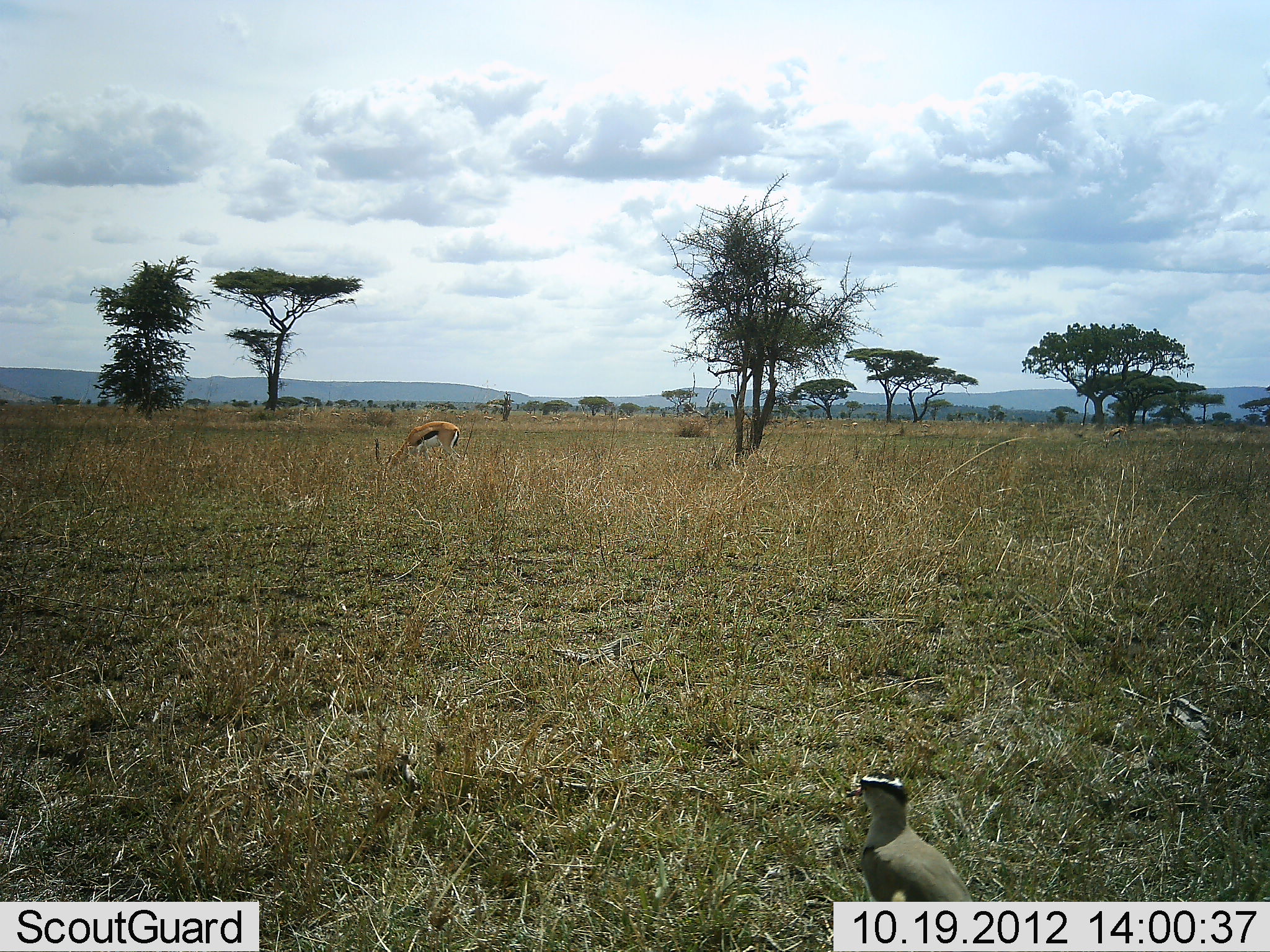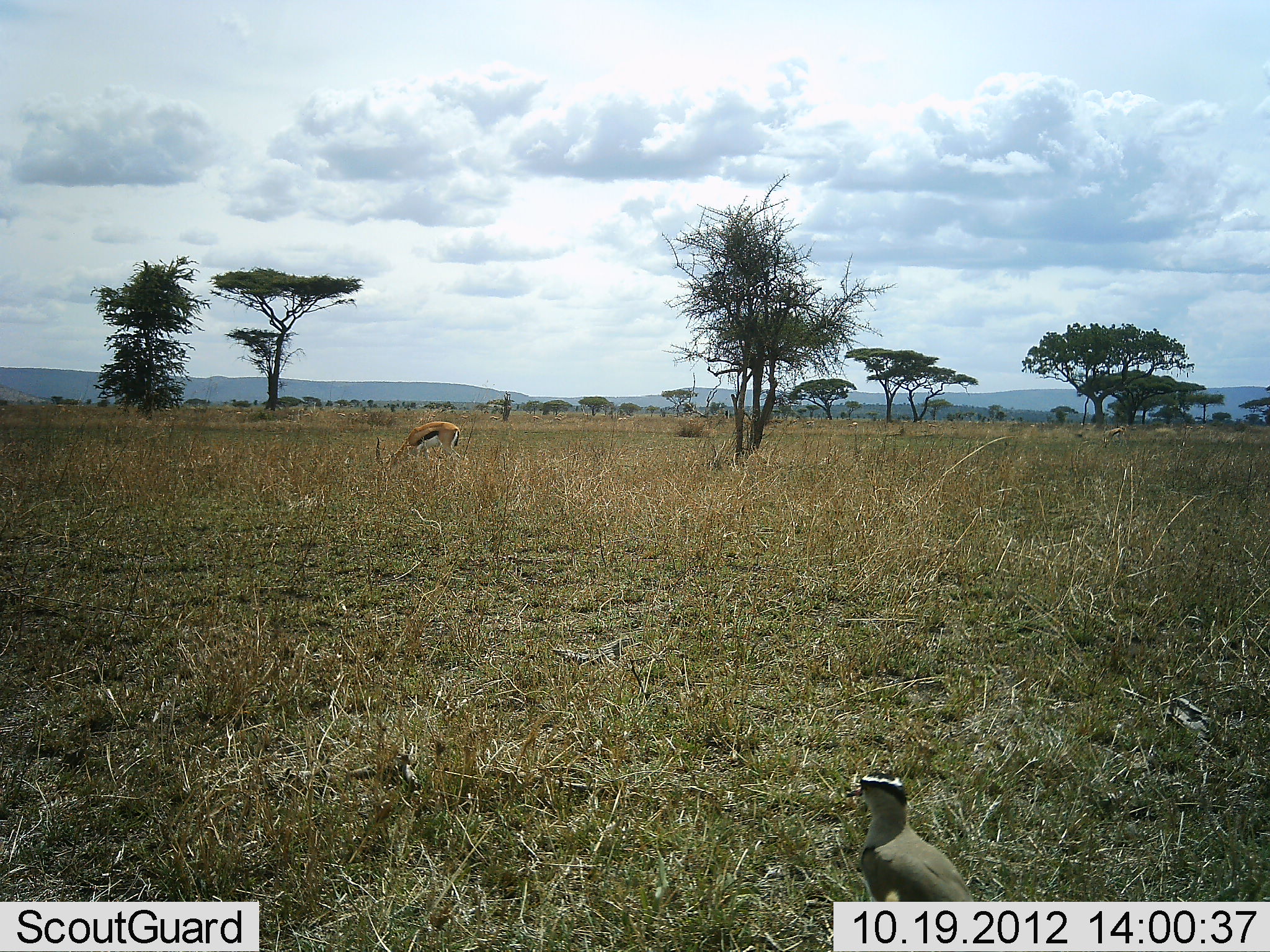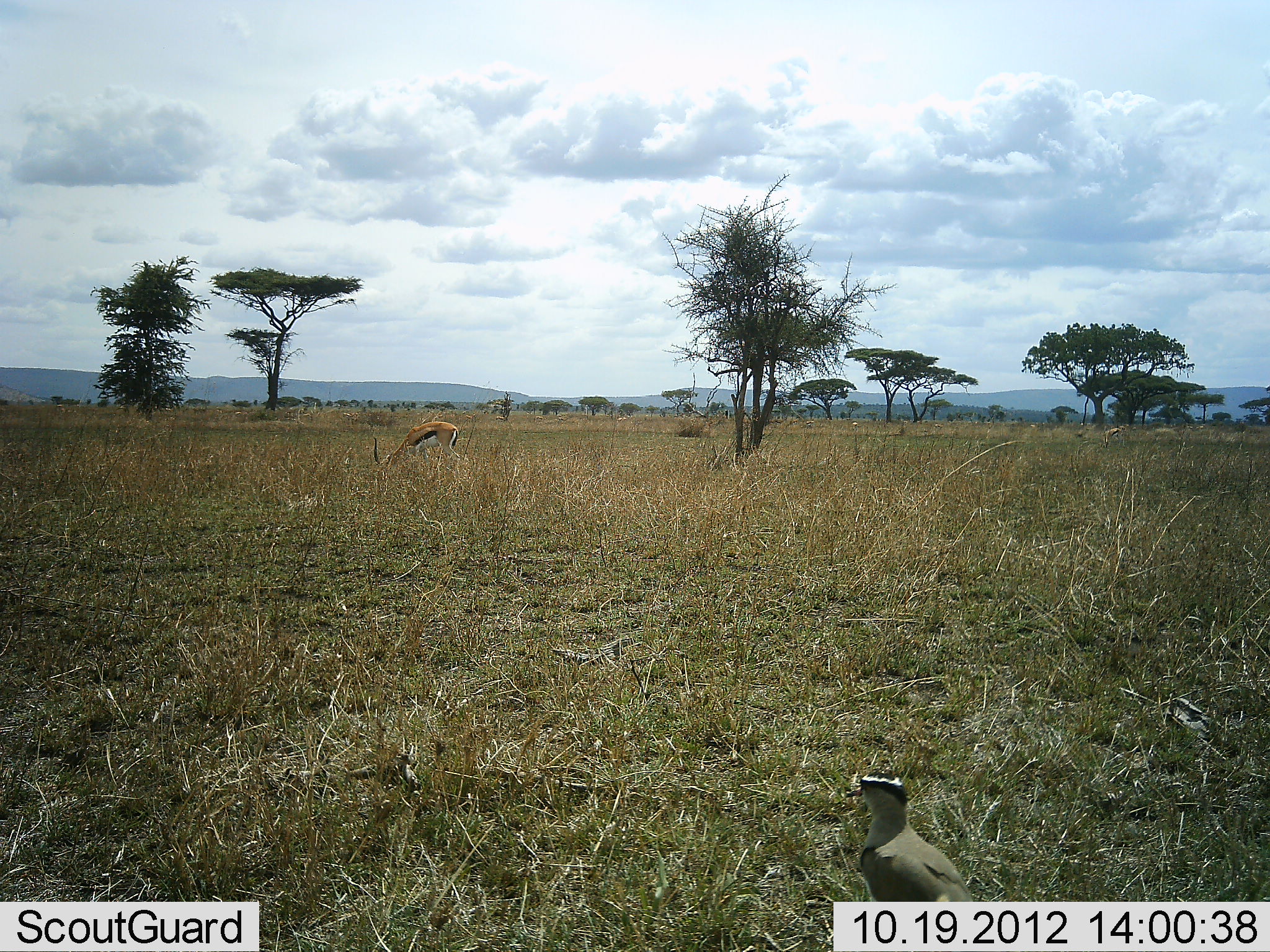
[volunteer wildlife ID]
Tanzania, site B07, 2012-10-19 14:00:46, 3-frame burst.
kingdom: Animalia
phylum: Chordata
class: Mammalia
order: Artiodactyla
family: Bovidae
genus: Eudorcas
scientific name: Eudorcas thomsonii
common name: thomson's gazelle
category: gazellethomsons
Gazellethomsons (thomson's gazelle) (Eudorcas thomsonii), count 1. Behavior (volunteer vote fractions): standing 30%, resting 0%, moving 0%, interacting 0%. Young present (vote fraction): 0%. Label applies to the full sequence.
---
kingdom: Animalia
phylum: Chordata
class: Aves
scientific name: Aves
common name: bird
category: otherbird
Otherbird (bird) (Aves), count 1. Behavior (volunteer vote fractions): standing 100%, resting 0%, moving 0%, interacting 0%. Young present (vote fraction): 0%. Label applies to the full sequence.